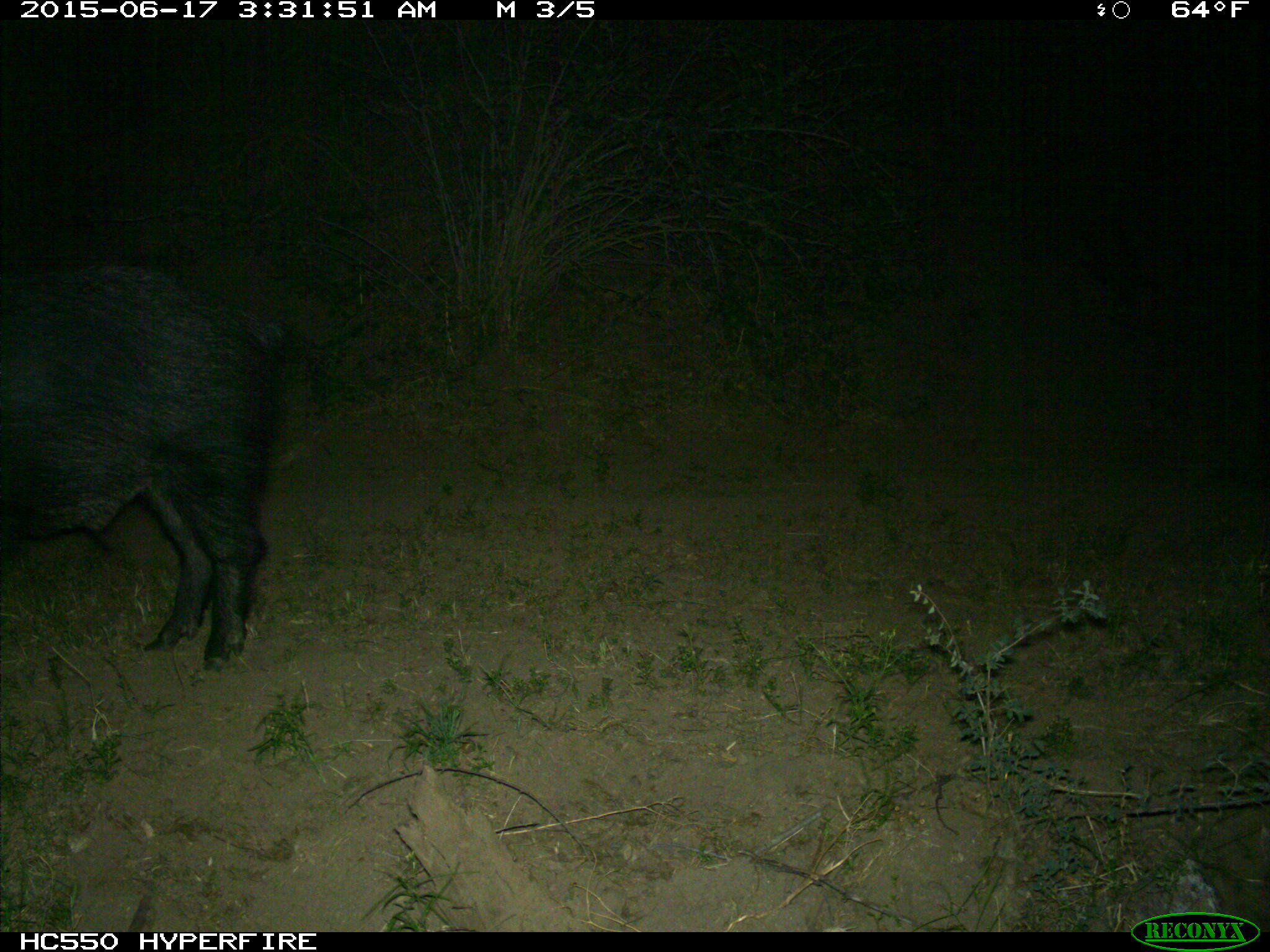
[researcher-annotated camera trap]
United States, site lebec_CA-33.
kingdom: Animalia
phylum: Chordata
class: Mammalia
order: Artiodactyla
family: Suidae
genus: Sus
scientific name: Sus scrofa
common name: wild boar